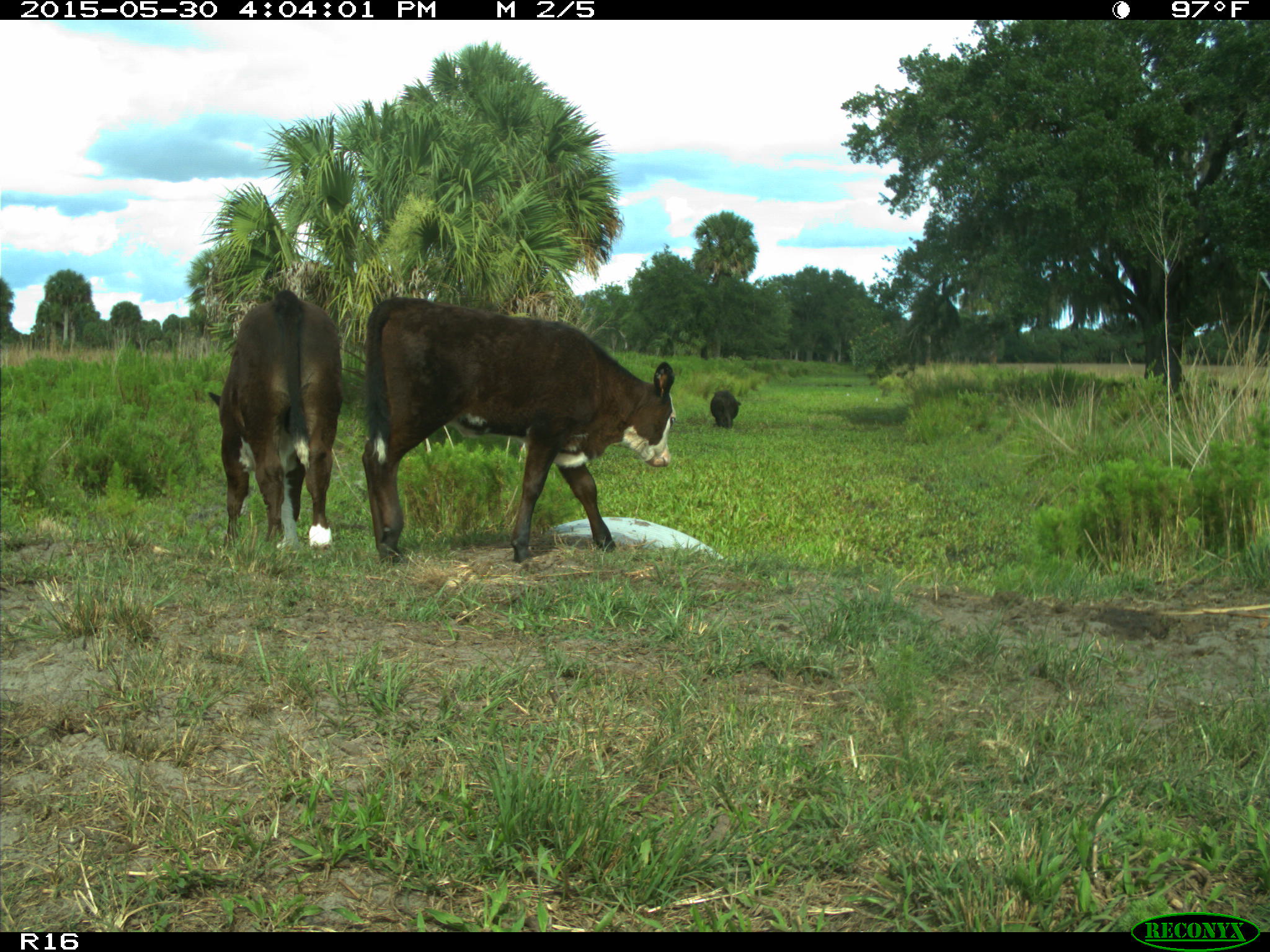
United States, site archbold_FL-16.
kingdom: Animalia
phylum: Chordata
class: Mammalia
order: Artiodactyla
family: Bovidae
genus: Bos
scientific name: Bos taurus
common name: domestic cow